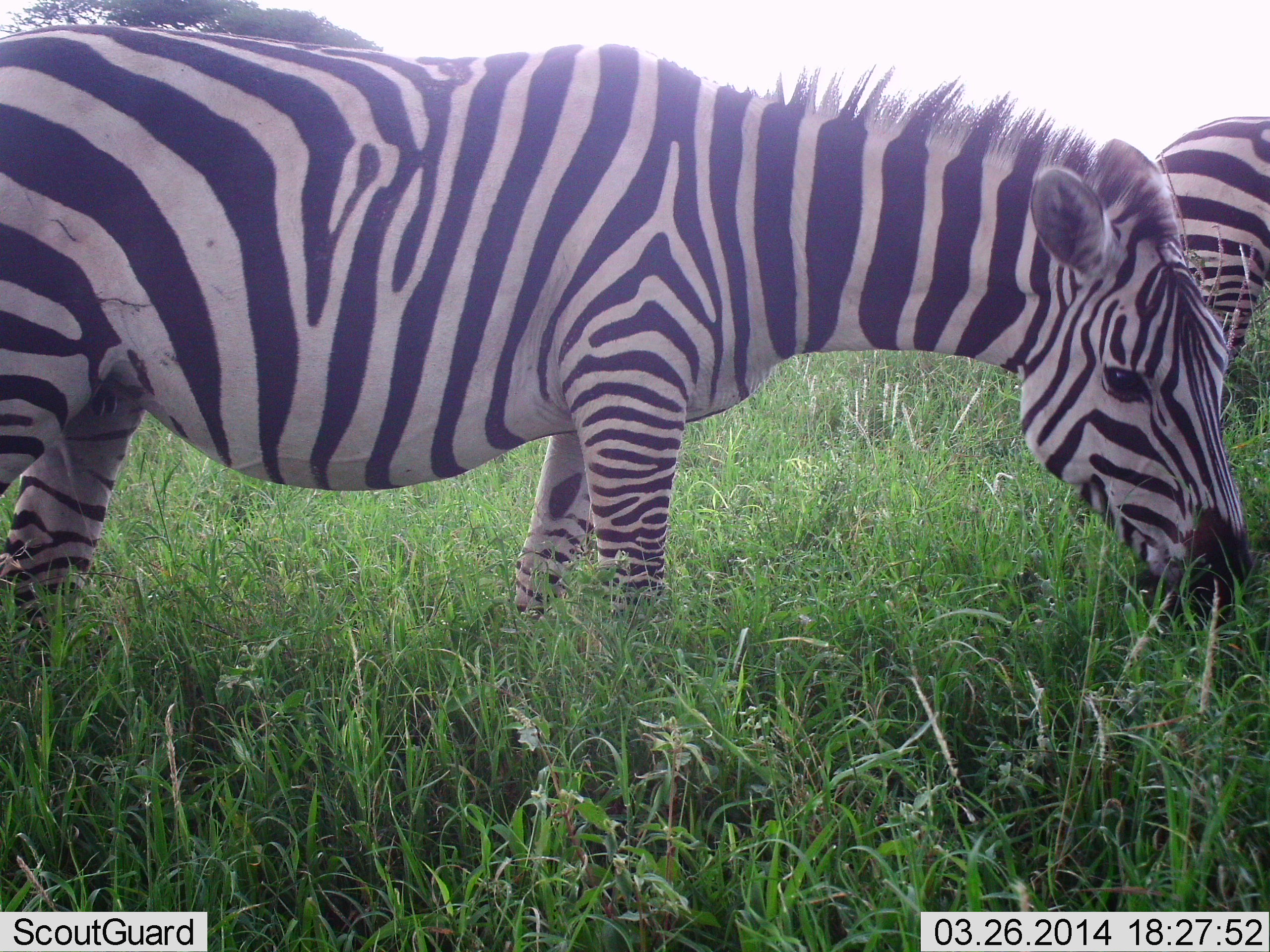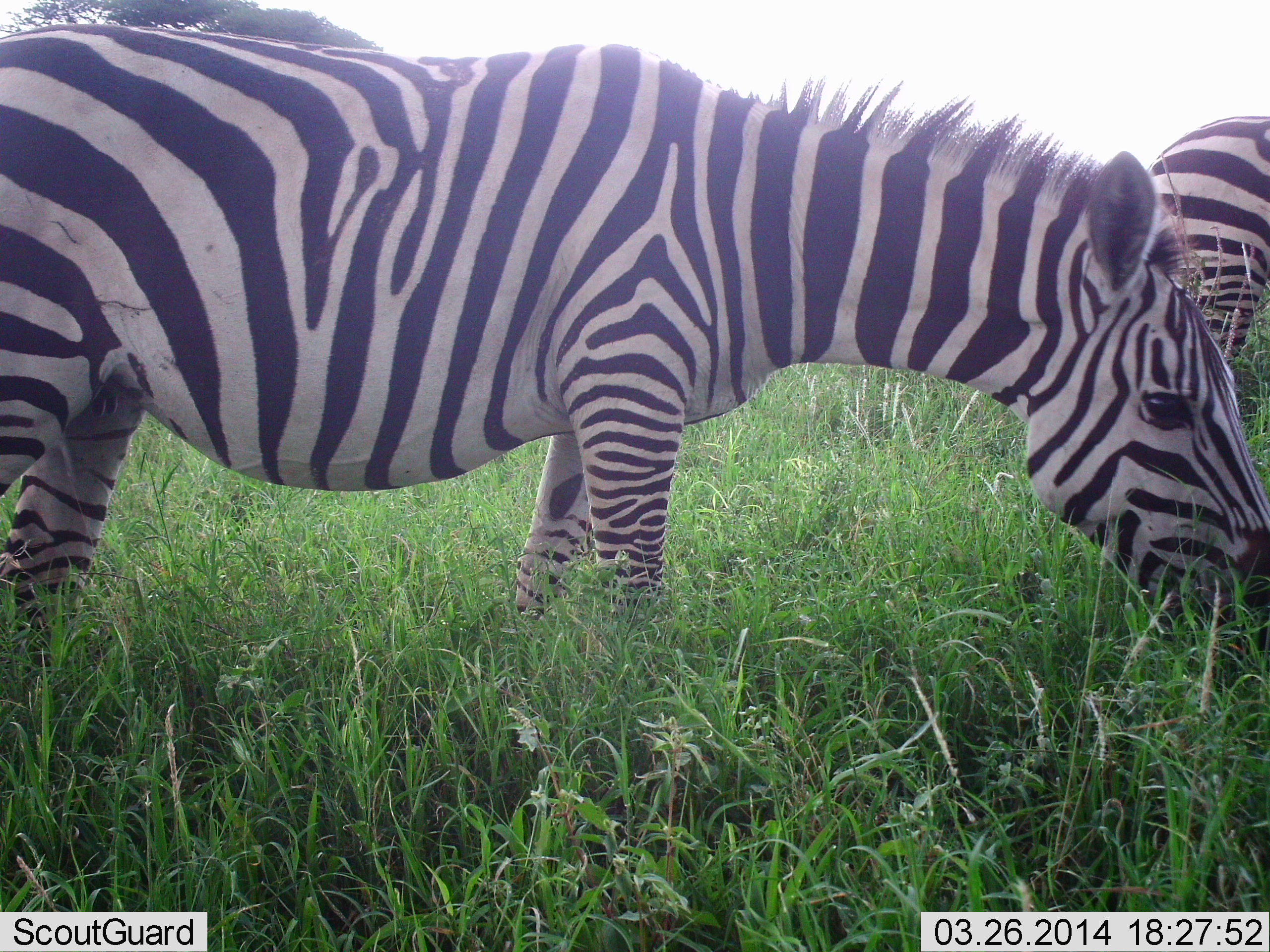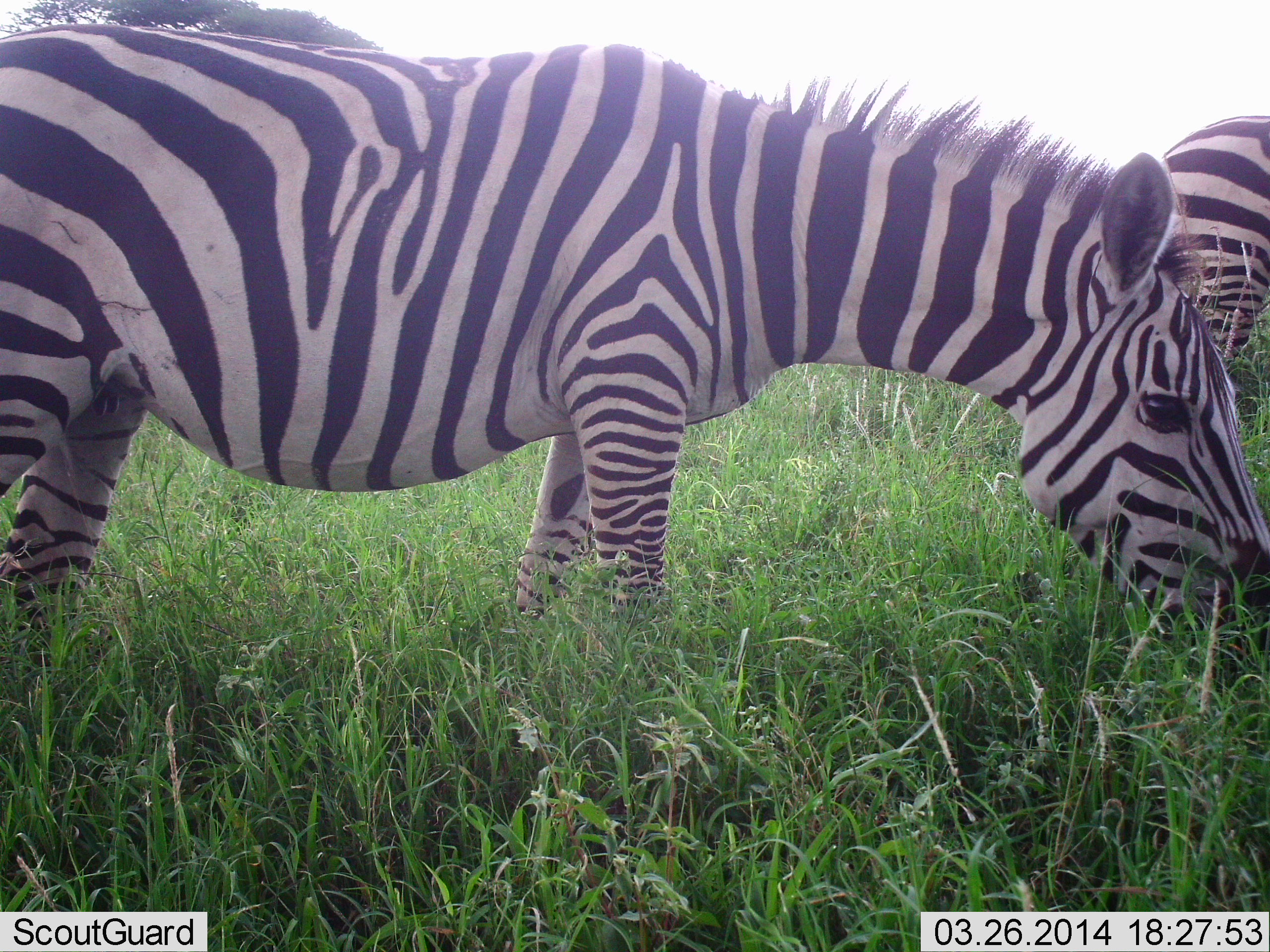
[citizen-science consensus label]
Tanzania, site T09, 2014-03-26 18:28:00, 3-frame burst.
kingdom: Animalia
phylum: Chordata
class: Mammalia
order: Perissodactyla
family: Equidae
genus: Equus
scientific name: Equus quagga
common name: plains zebra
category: zebra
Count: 2.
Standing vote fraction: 60%.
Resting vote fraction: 0%.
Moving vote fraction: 0%.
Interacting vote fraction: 0%.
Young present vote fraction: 0%.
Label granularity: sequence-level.